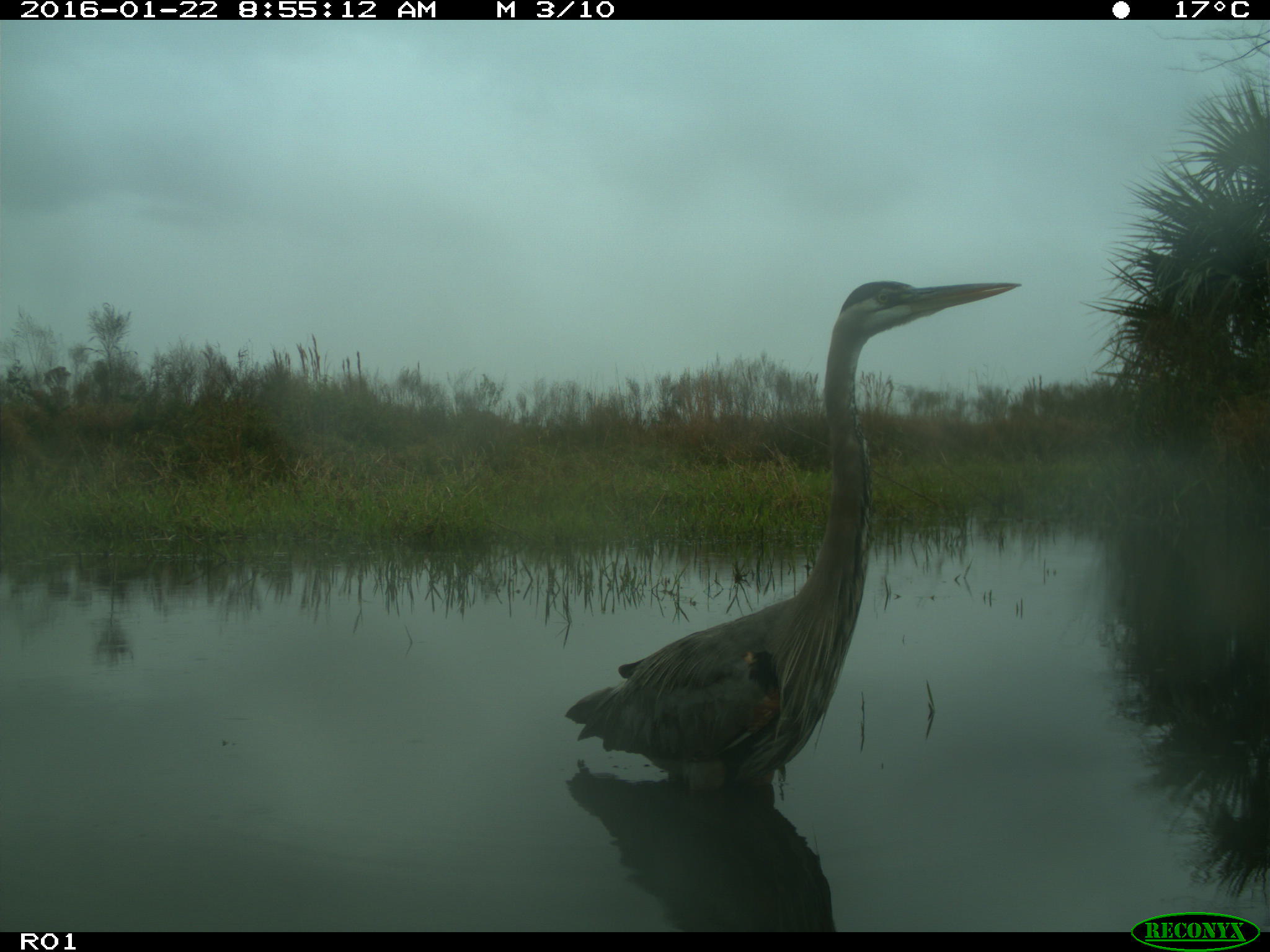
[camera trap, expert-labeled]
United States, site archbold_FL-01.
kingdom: Animalia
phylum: Chordata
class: Aves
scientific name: Aves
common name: birds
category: unidentified bird